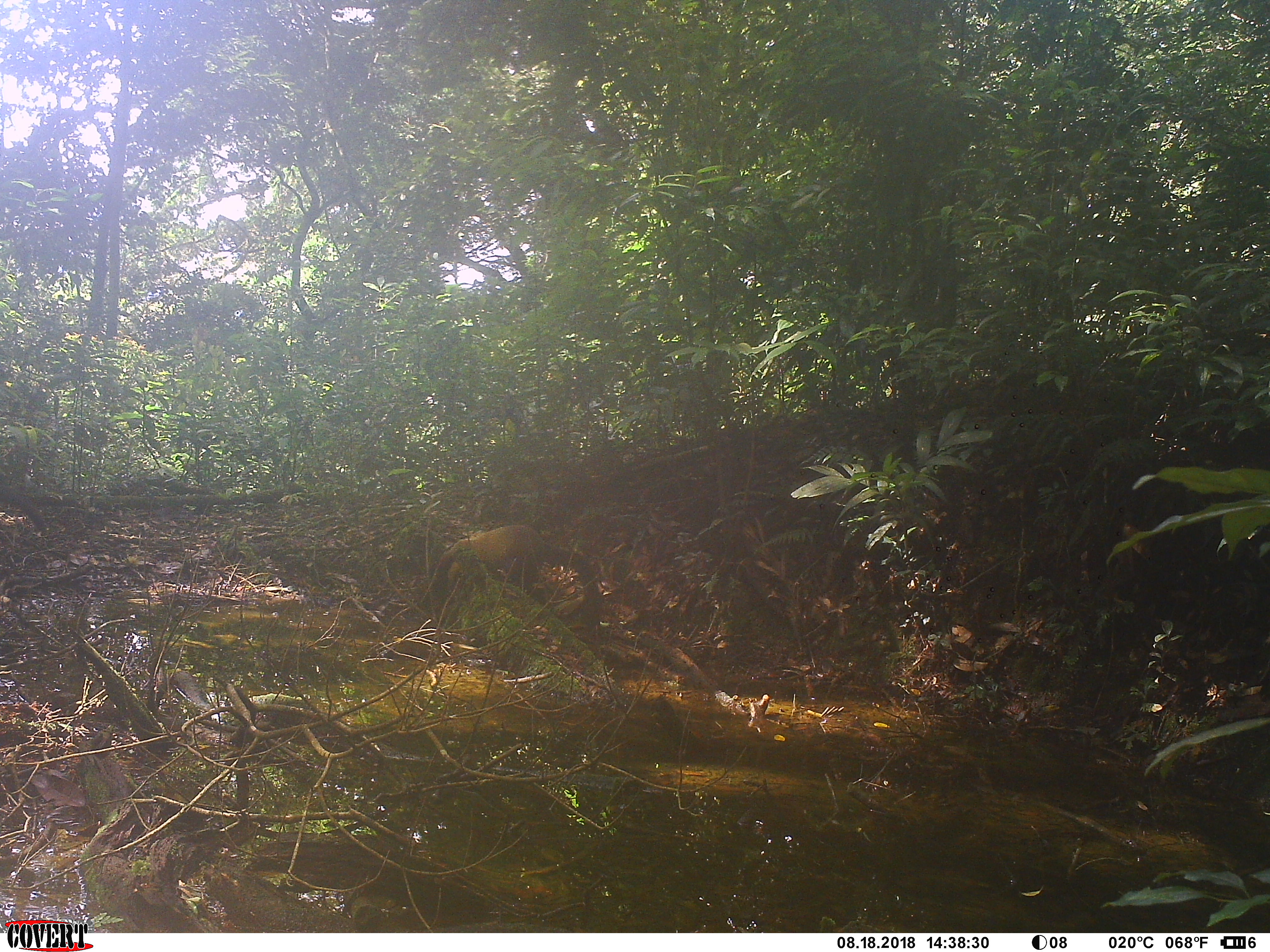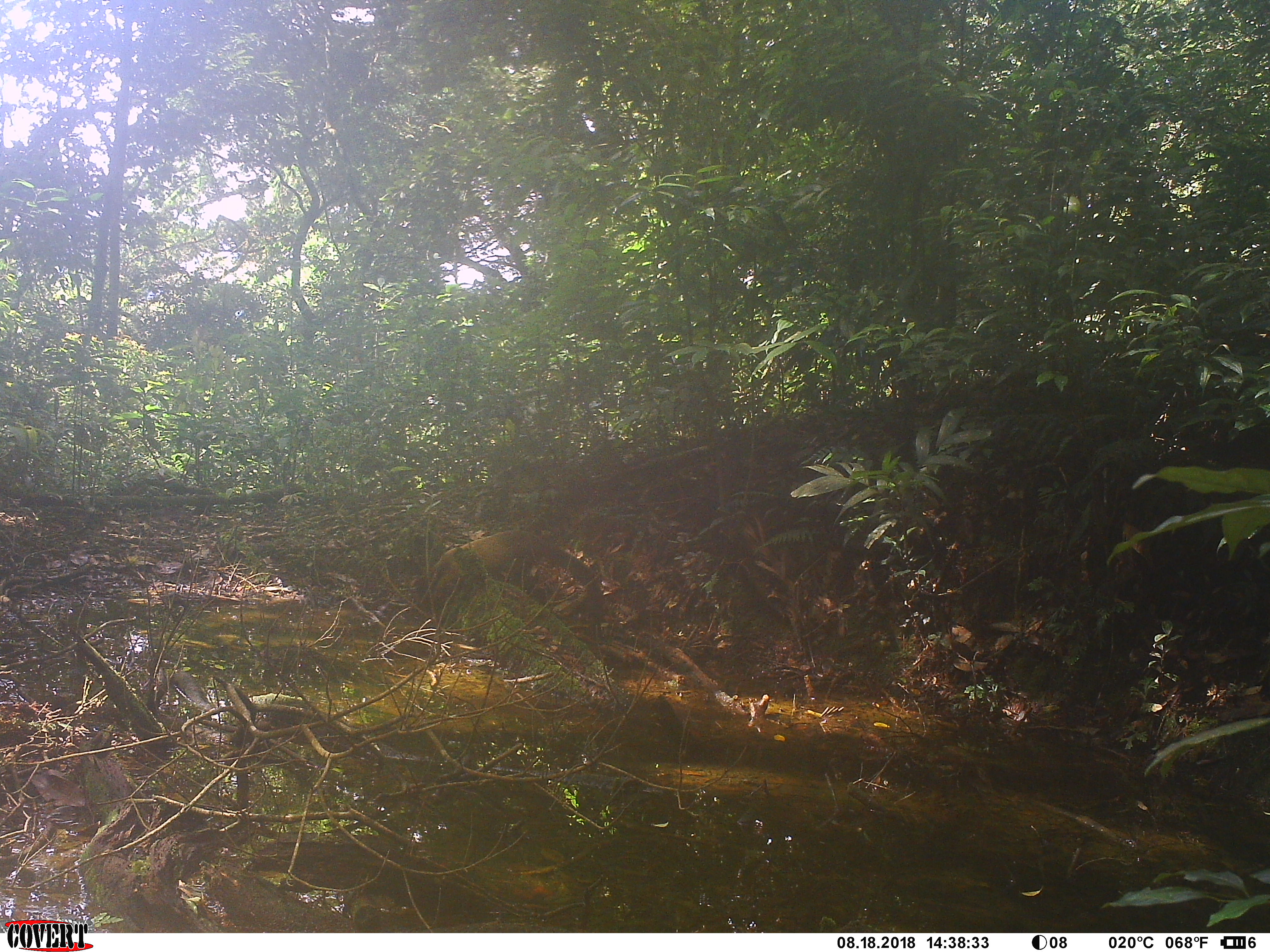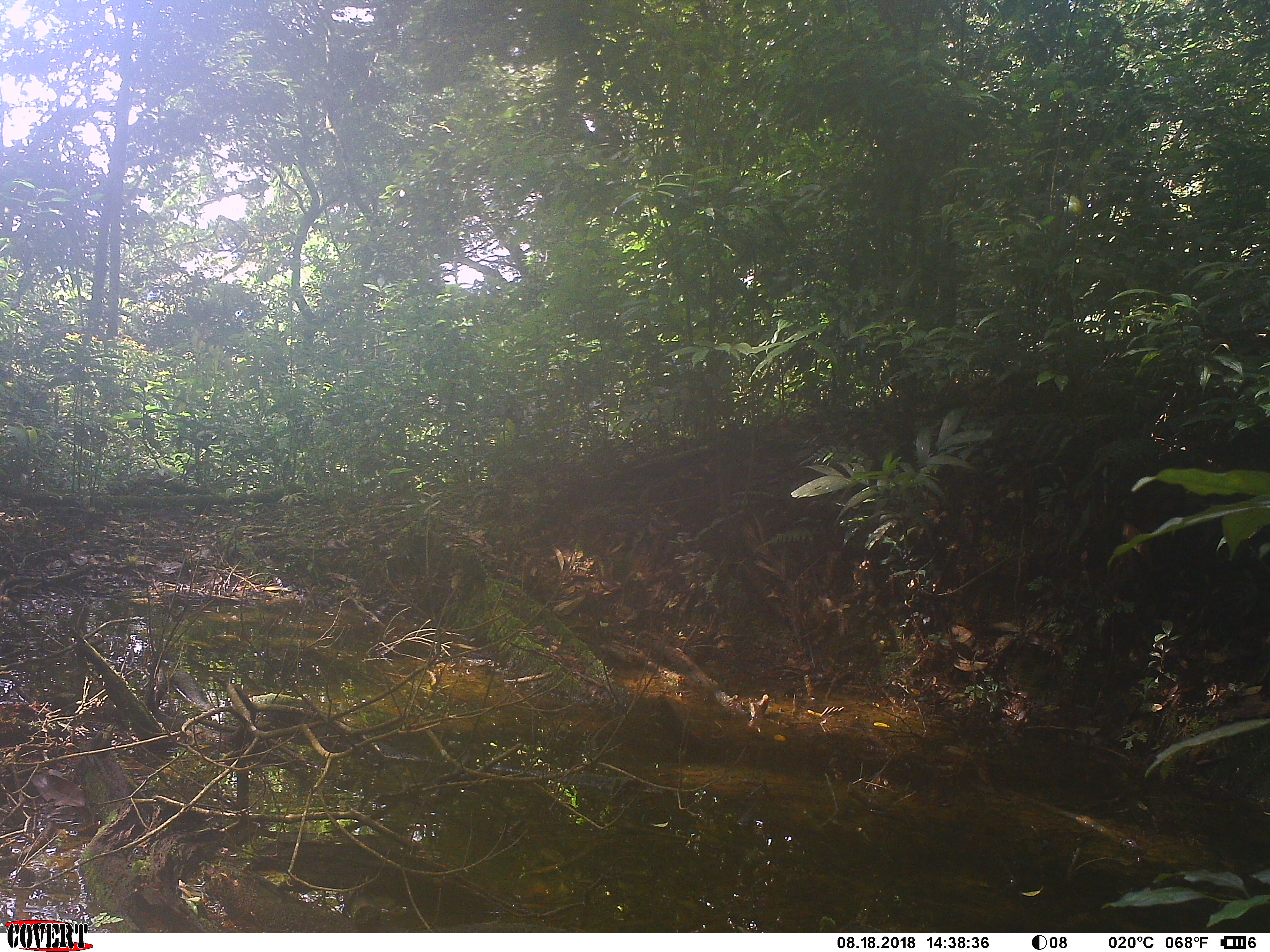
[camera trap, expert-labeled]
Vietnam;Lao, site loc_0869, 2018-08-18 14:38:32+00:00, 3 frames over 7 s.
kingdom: Animalia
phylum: Chordata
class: Mammalia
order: Carnivora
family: Mustelidae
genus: Martes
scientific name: Martes flavigula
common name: yellow-throated marten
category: yellow throated marten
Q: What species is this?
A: Yellow throated marten (yellow-throated marten) (Martes flavigula).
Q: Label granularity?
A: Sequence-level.